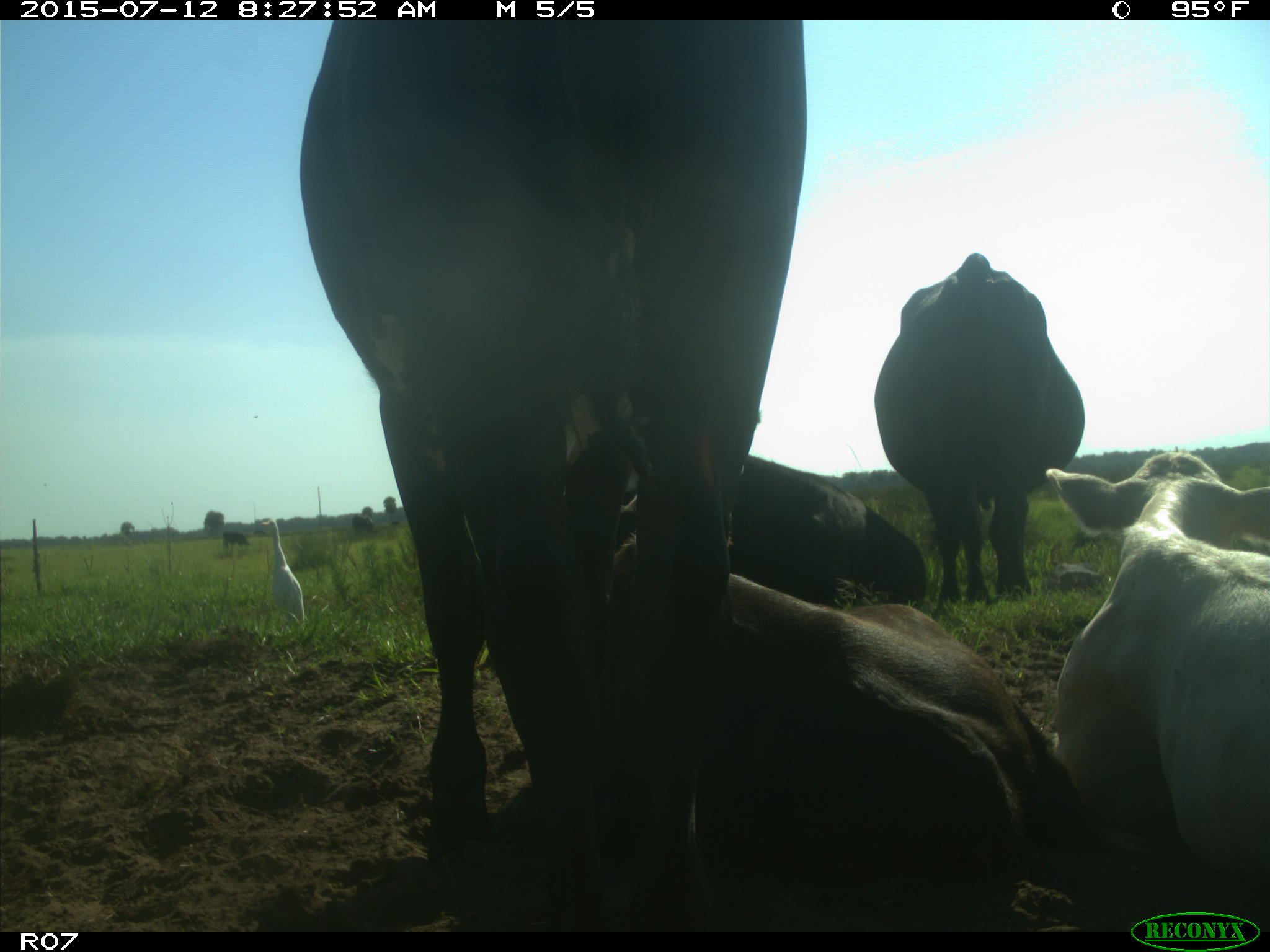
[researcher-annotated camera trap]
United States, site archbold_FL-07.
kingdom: Animalia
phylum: Chordata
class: Mammalia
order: Artiodactyla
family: Bovidae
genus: Bos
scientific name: Bos taurus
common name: domestic cow